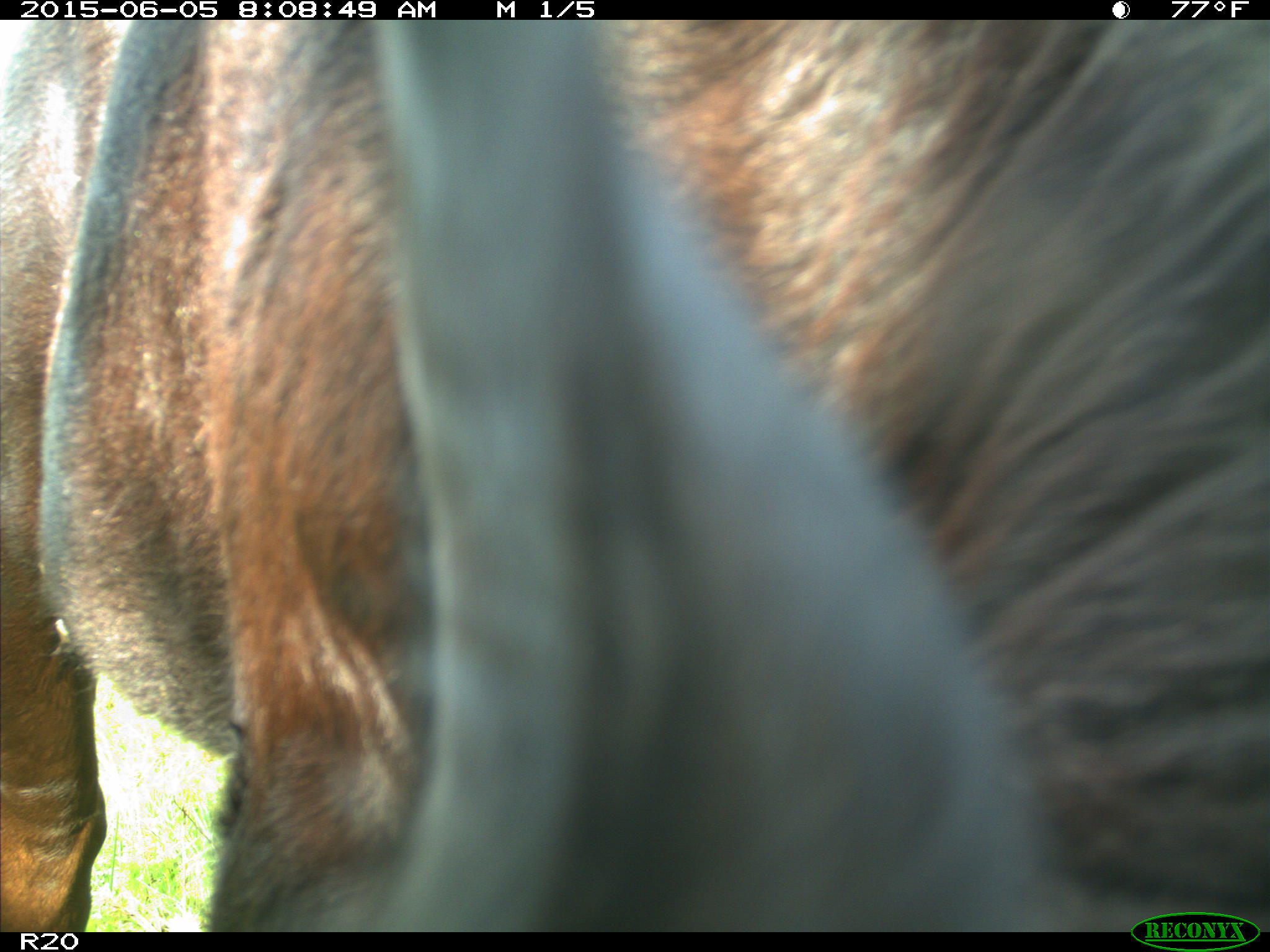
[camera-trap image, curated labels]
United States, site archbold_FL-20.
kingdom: Animalia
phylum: Chordata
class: Mammalia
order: Artiodactyla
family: Bovidae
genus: Bos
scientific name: Bos taurus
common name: domestic cow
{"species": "Bos taurus (domestic cow)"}